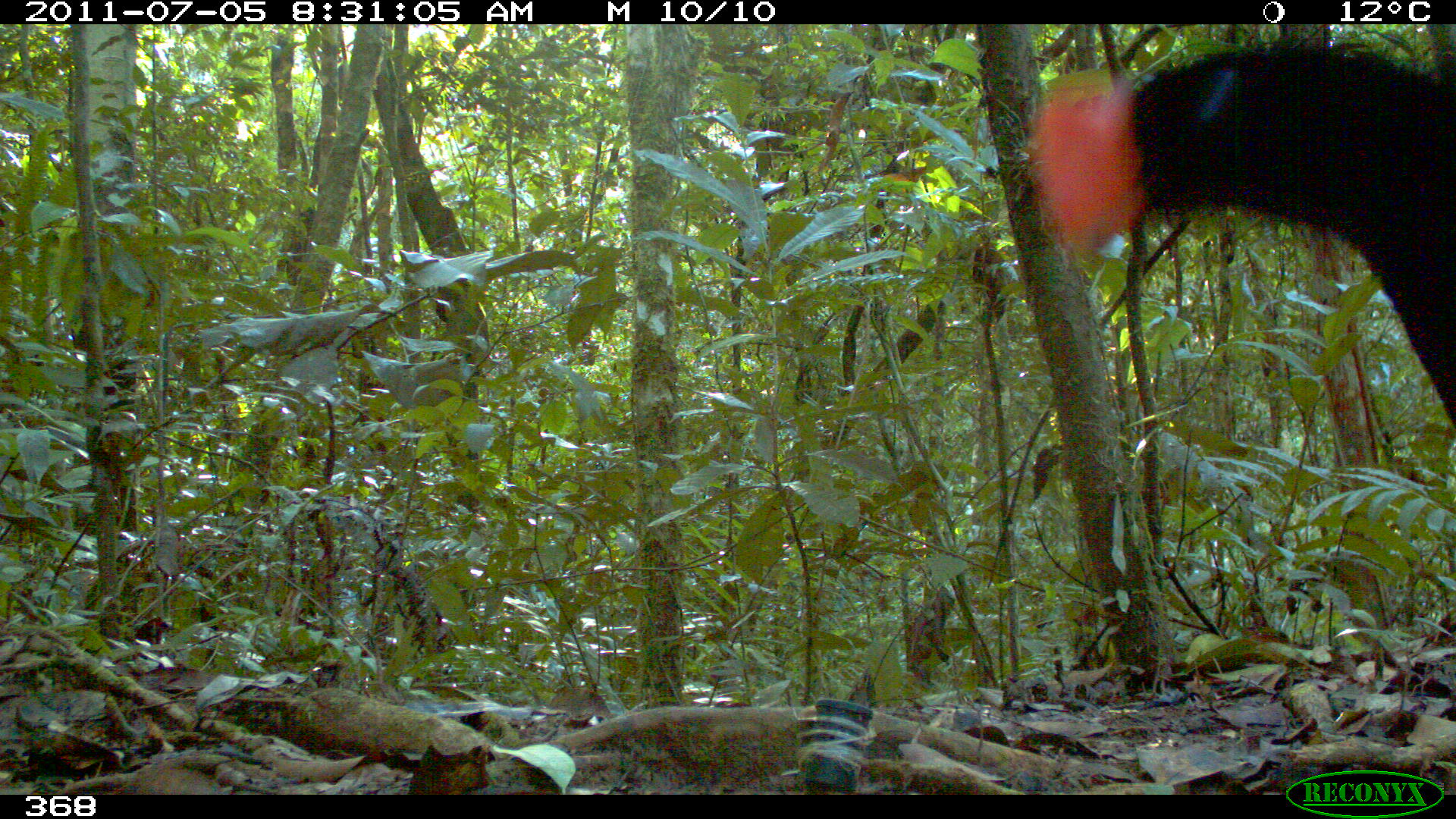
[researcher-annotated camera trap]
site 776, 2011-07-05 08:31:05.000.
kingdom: Animalia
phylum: Chordata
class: Aves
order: Galliformes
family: Cracidae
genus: Mitu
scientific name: Mitu tuberosum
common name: razor-billed curassow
Mitu tuberosum (razor-billed curassow).